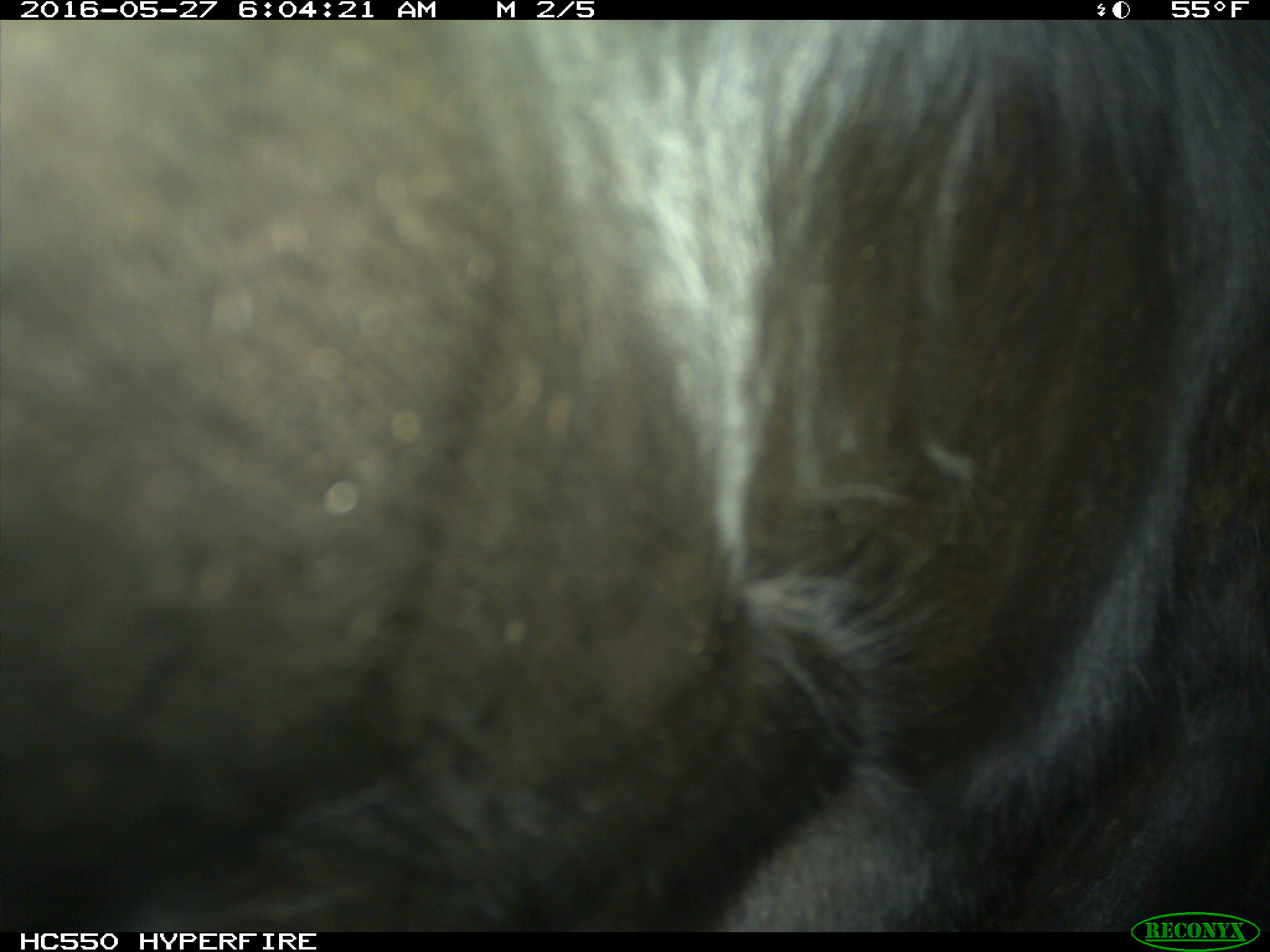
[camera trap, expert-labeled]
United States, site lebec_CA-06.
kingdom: Animalia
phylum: Chordata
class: Mammalia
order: Artiodactyla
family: Bovidae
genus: Bos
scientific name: Bos taurus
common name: domestic cow